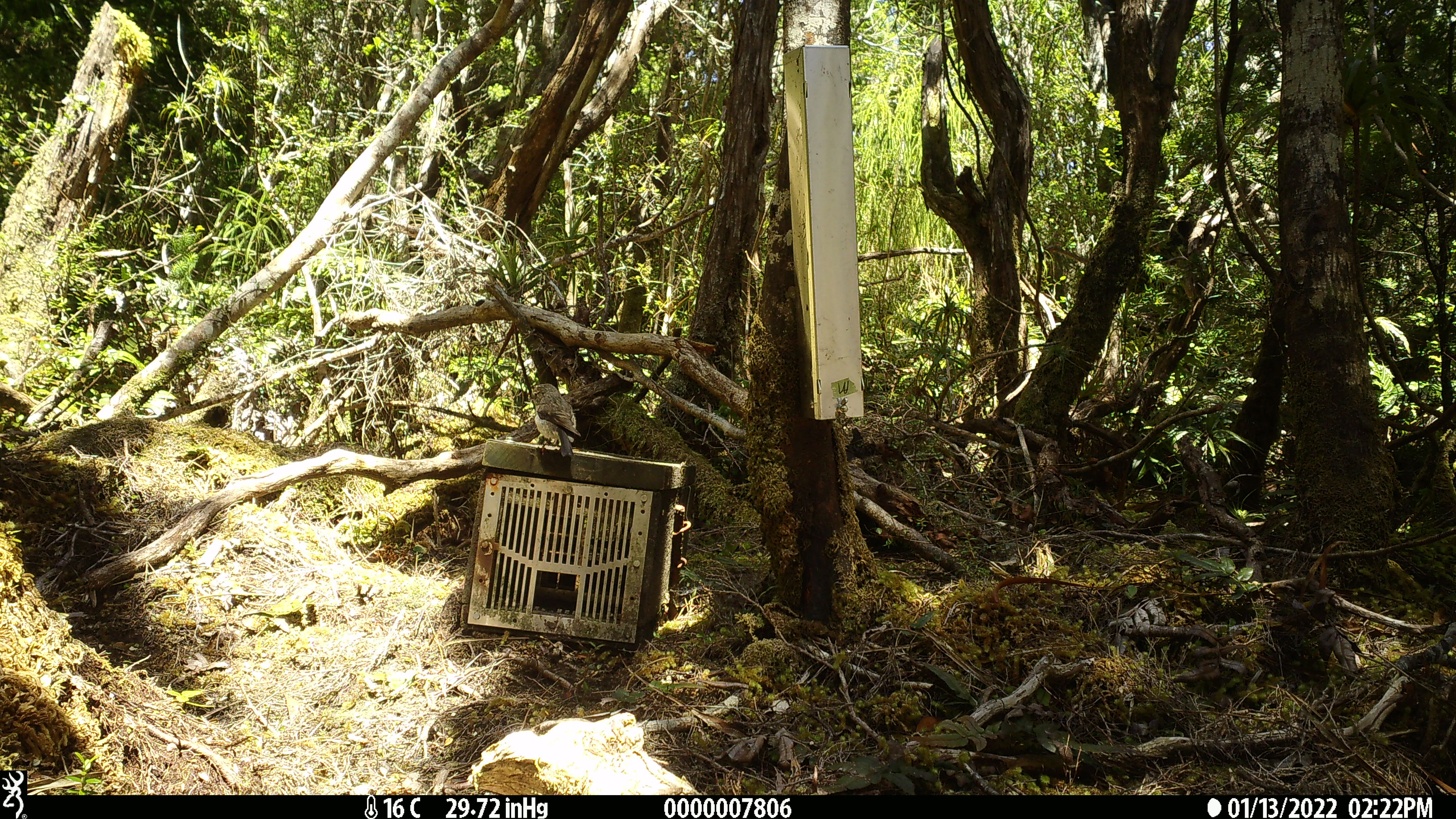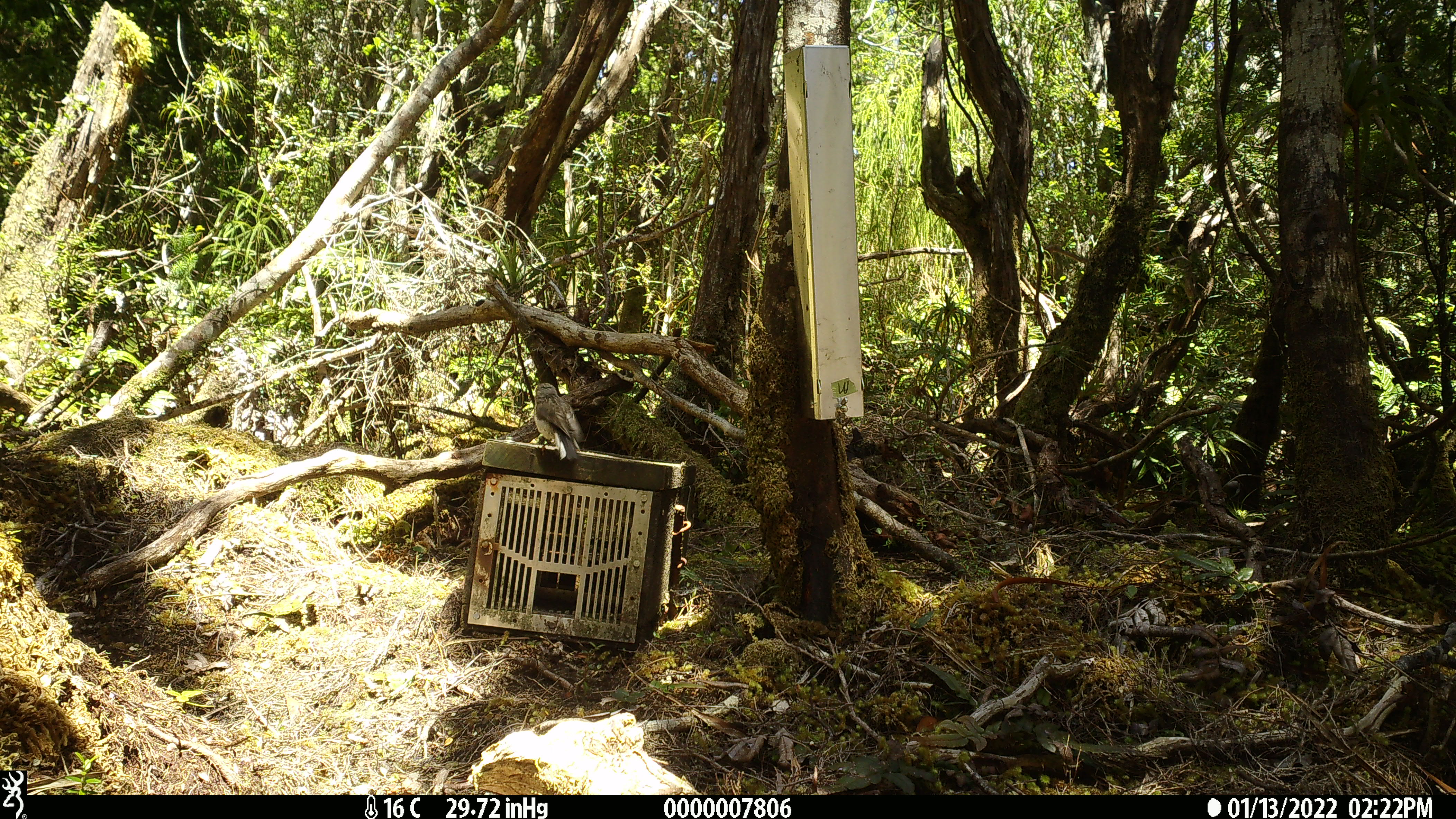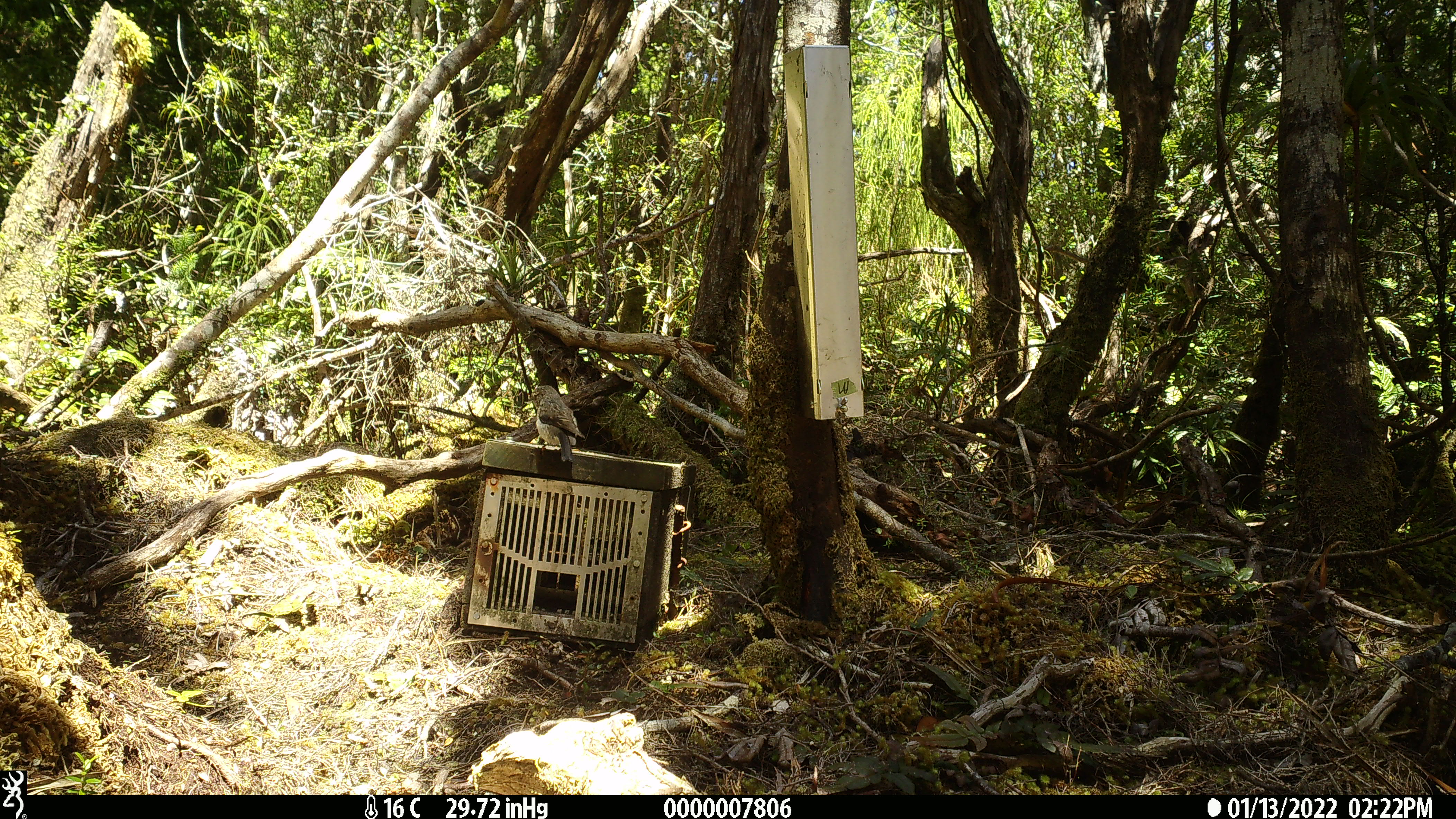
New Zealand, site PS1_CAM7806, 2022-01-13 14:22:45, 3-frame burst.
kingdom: Animalia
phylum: Chordata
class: Aves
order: Passeriformes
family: Petroicidae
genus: Petroica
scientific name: Petroica macrocephala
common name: tomtit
Tomtit (Petroica macrocephala).